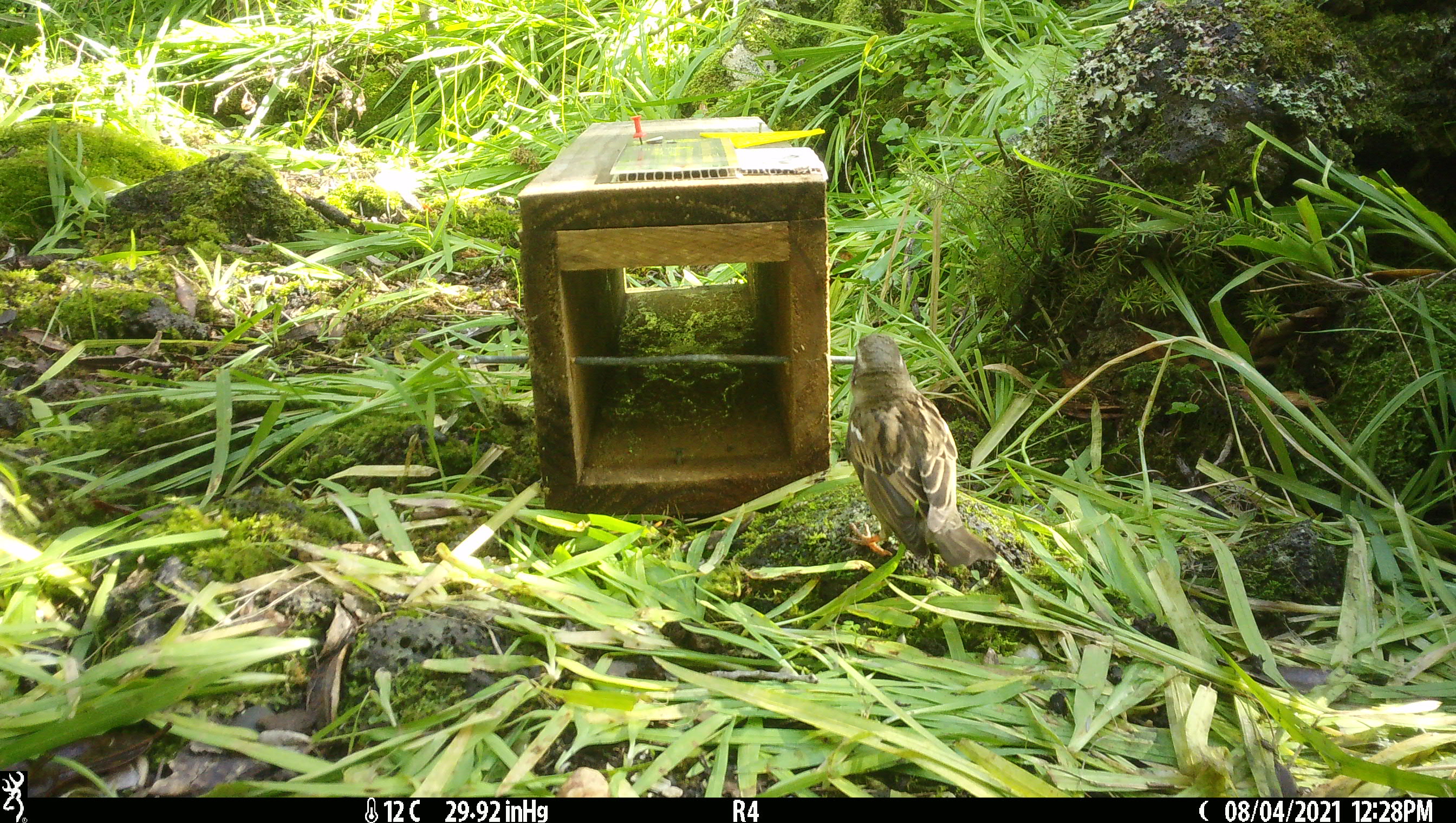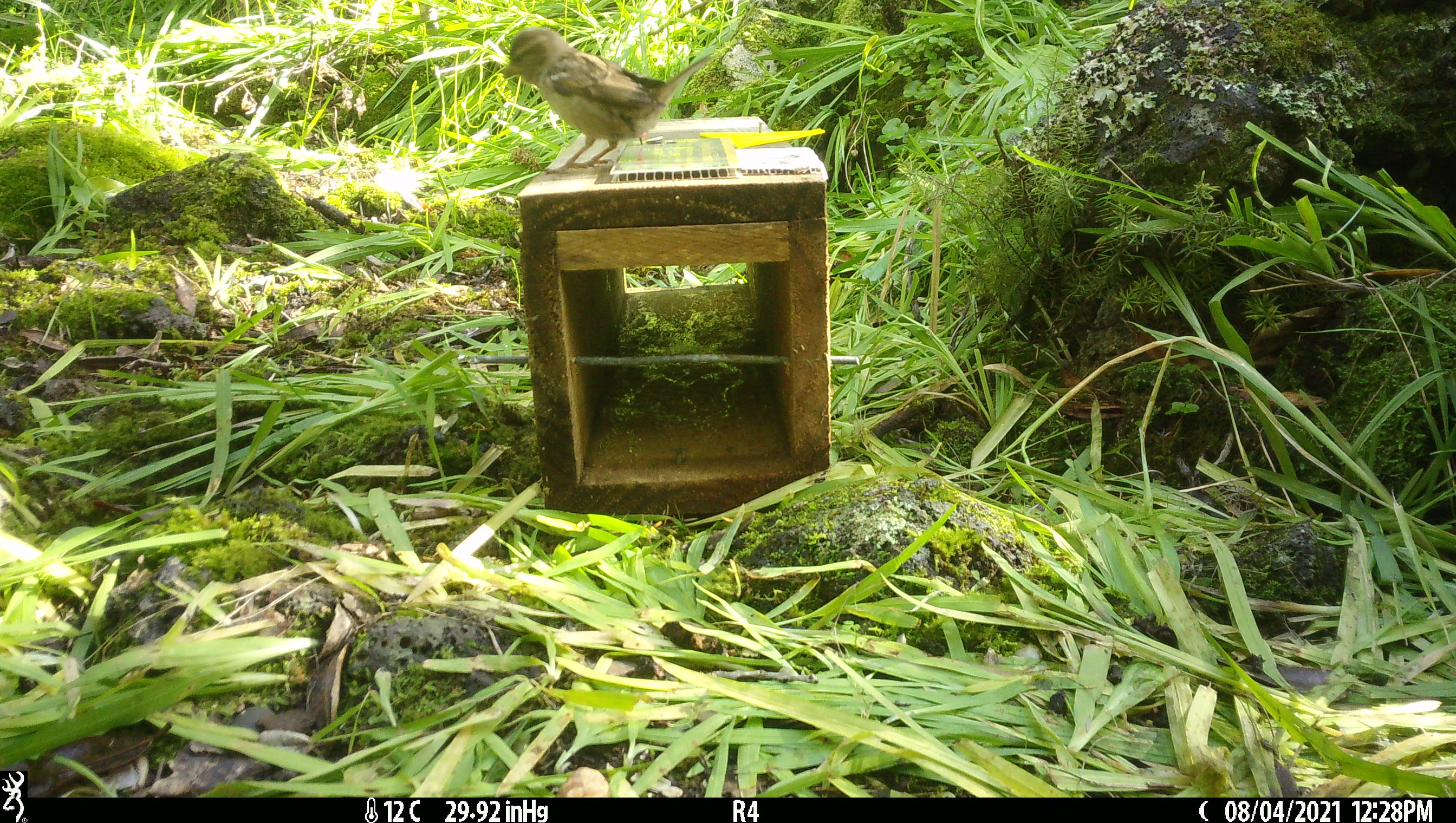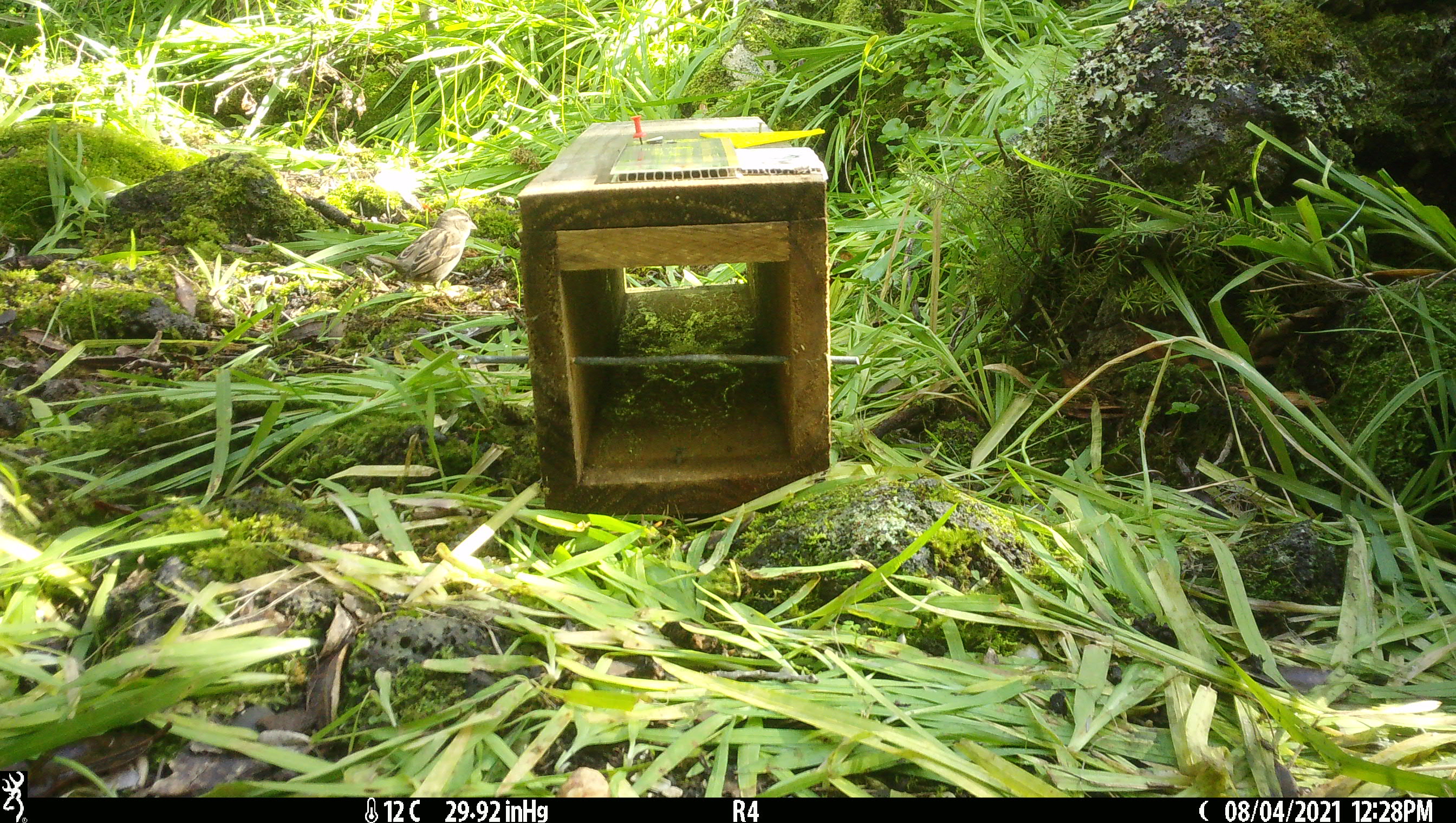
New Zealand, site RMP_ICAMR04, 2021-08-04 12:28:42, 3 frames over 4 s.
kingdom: Animalia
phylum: Chordata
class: Aves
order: Passeriformes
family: Passeridae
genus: Passer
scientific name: Passer domesticus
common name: house sparrow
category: sparrow